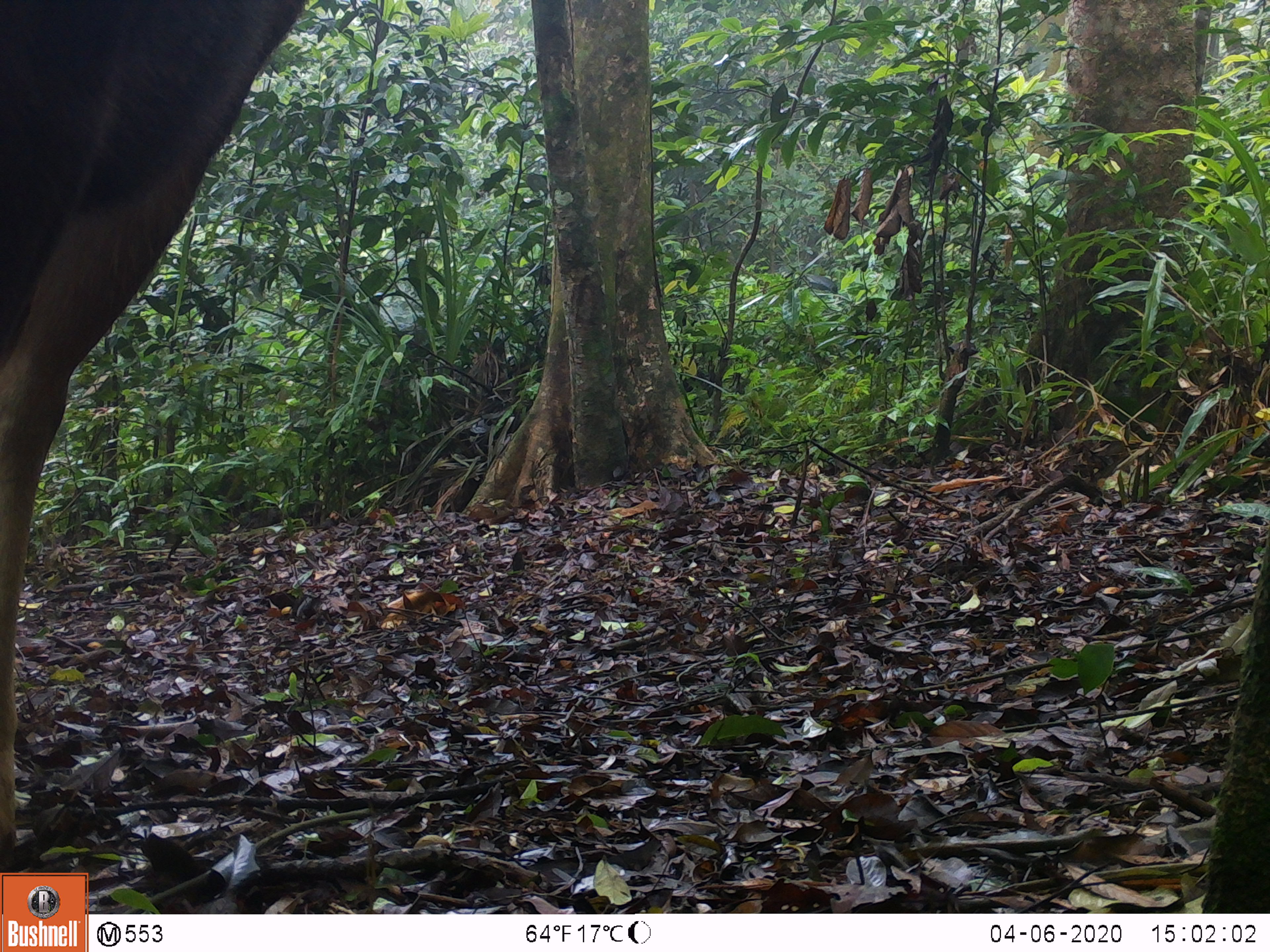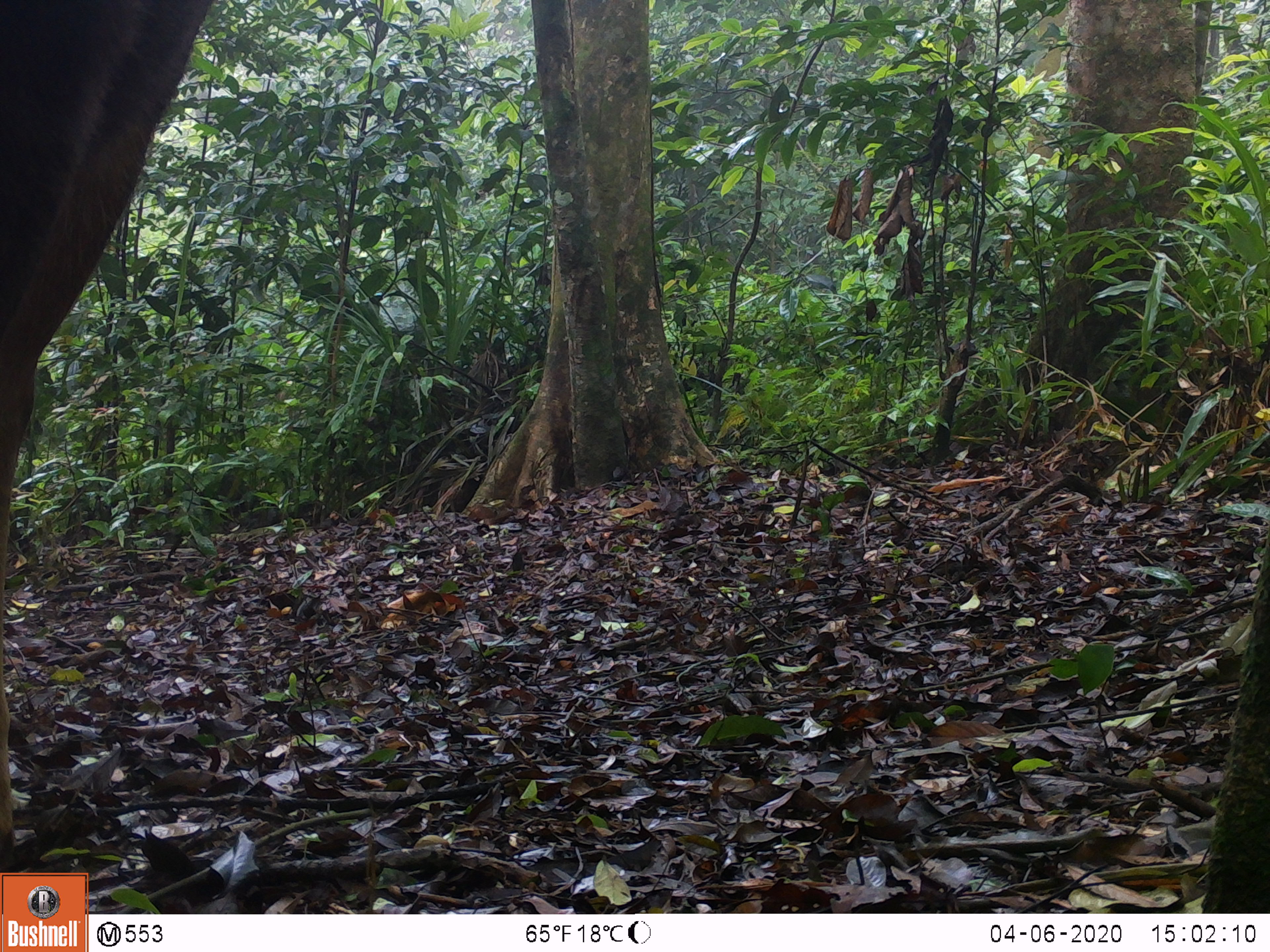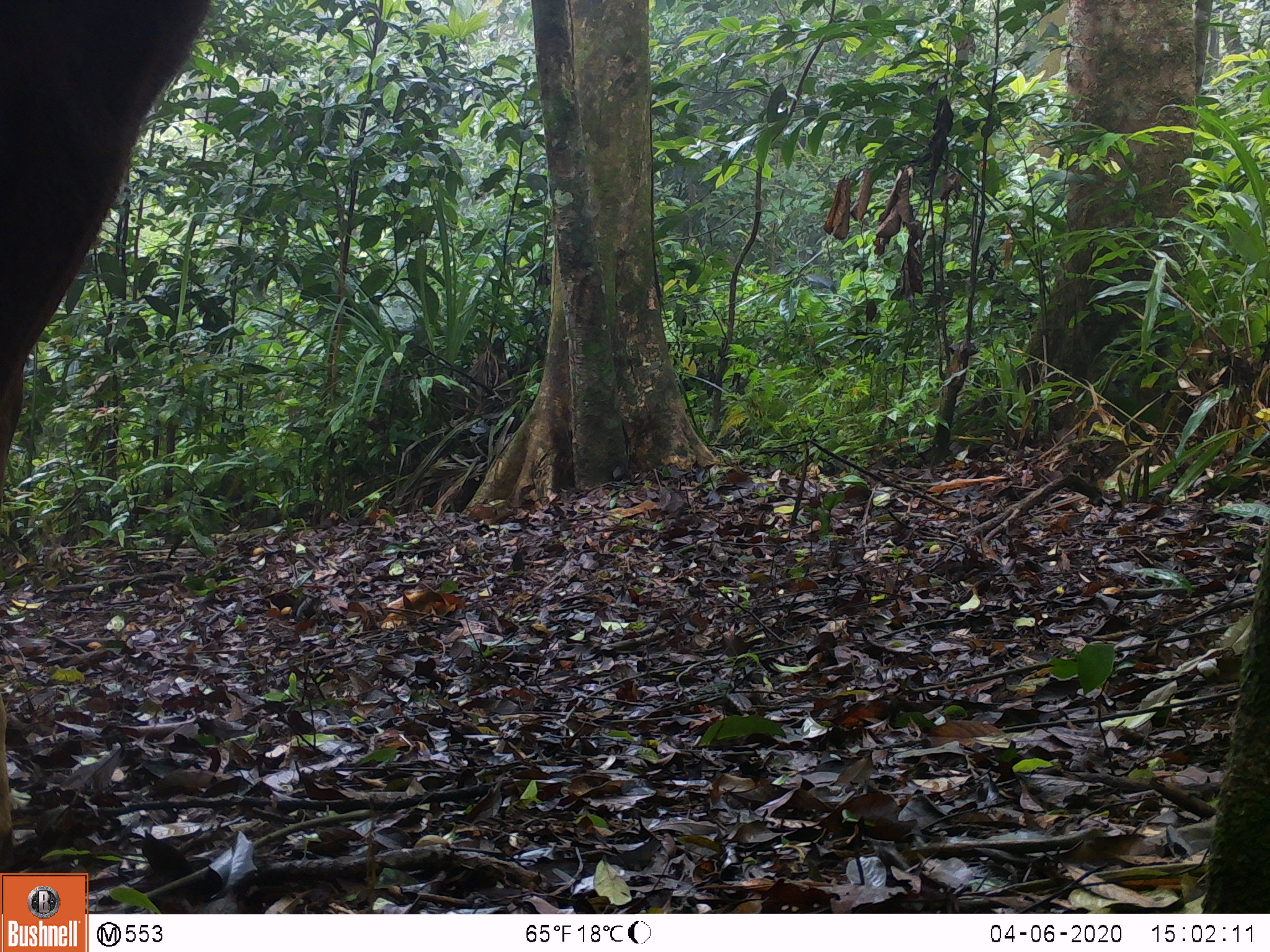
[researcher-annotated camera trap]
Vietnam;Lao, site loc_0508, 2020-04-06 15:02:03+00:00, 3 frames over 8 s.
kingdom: Animalia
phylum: Chordata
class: Mammalia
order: Artiodactyla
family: Cervidae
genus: Rusa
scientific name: Rusa unicolor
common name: sambar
Sambar (Rusa unicolor). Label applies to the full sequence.